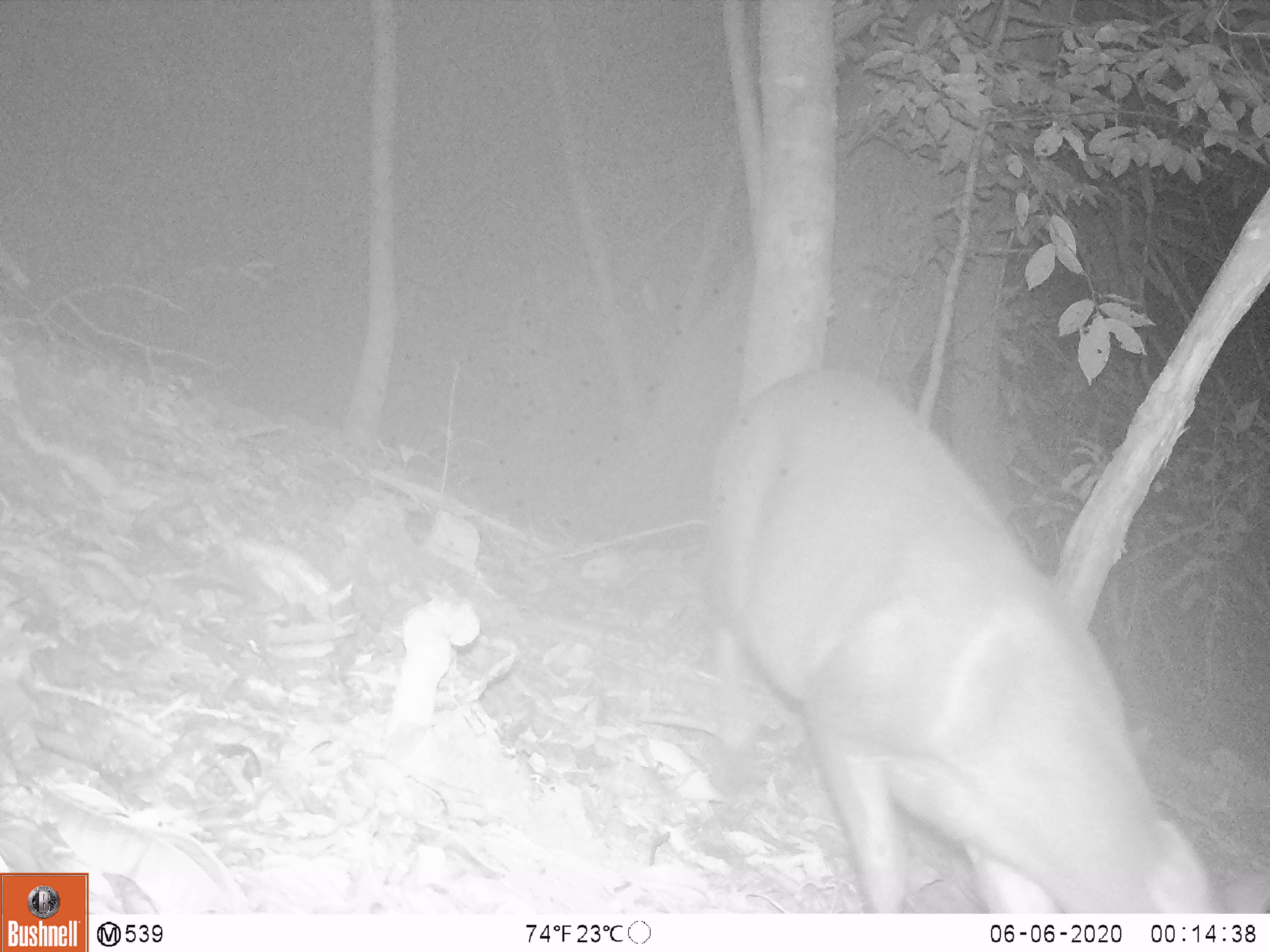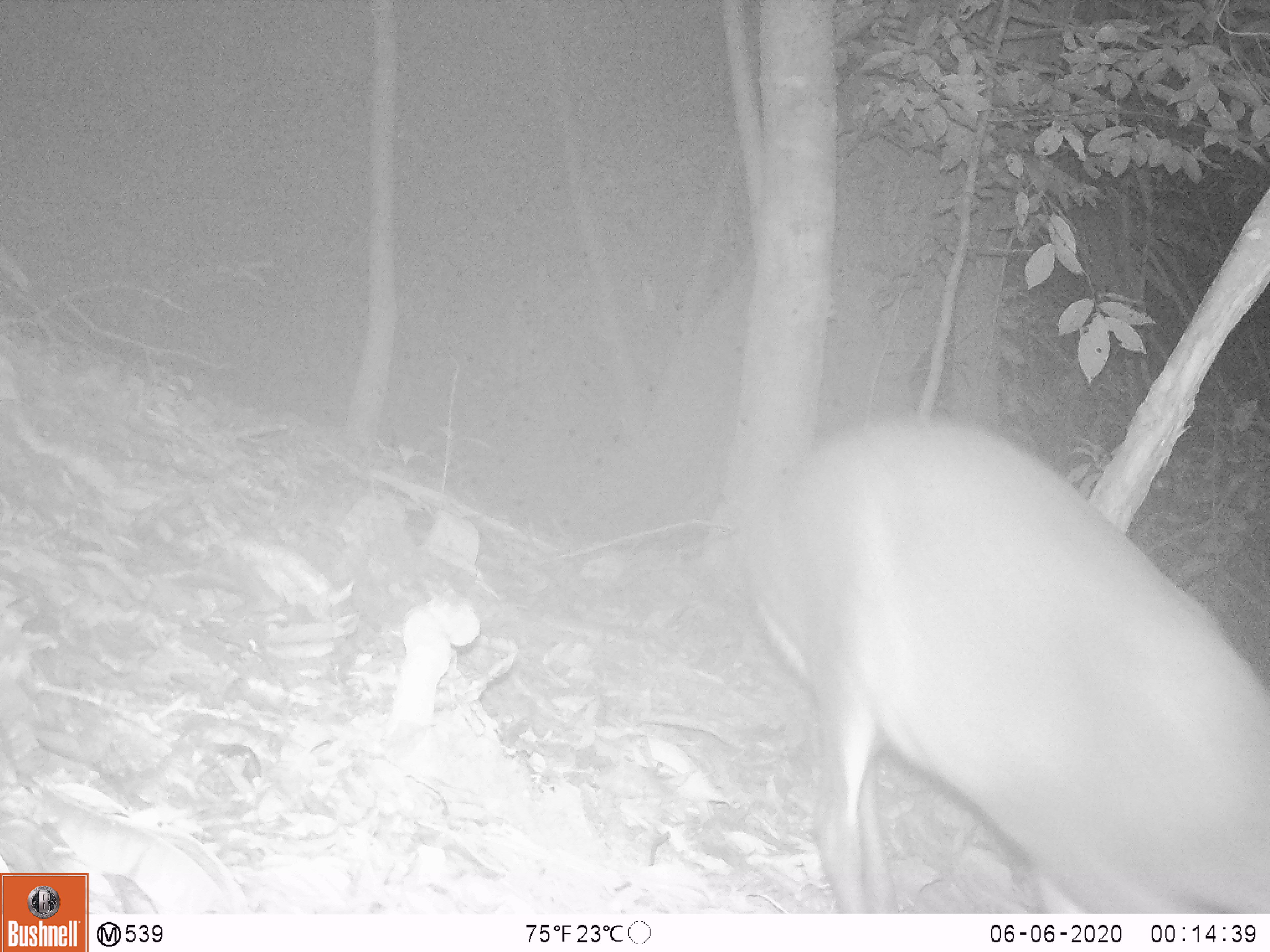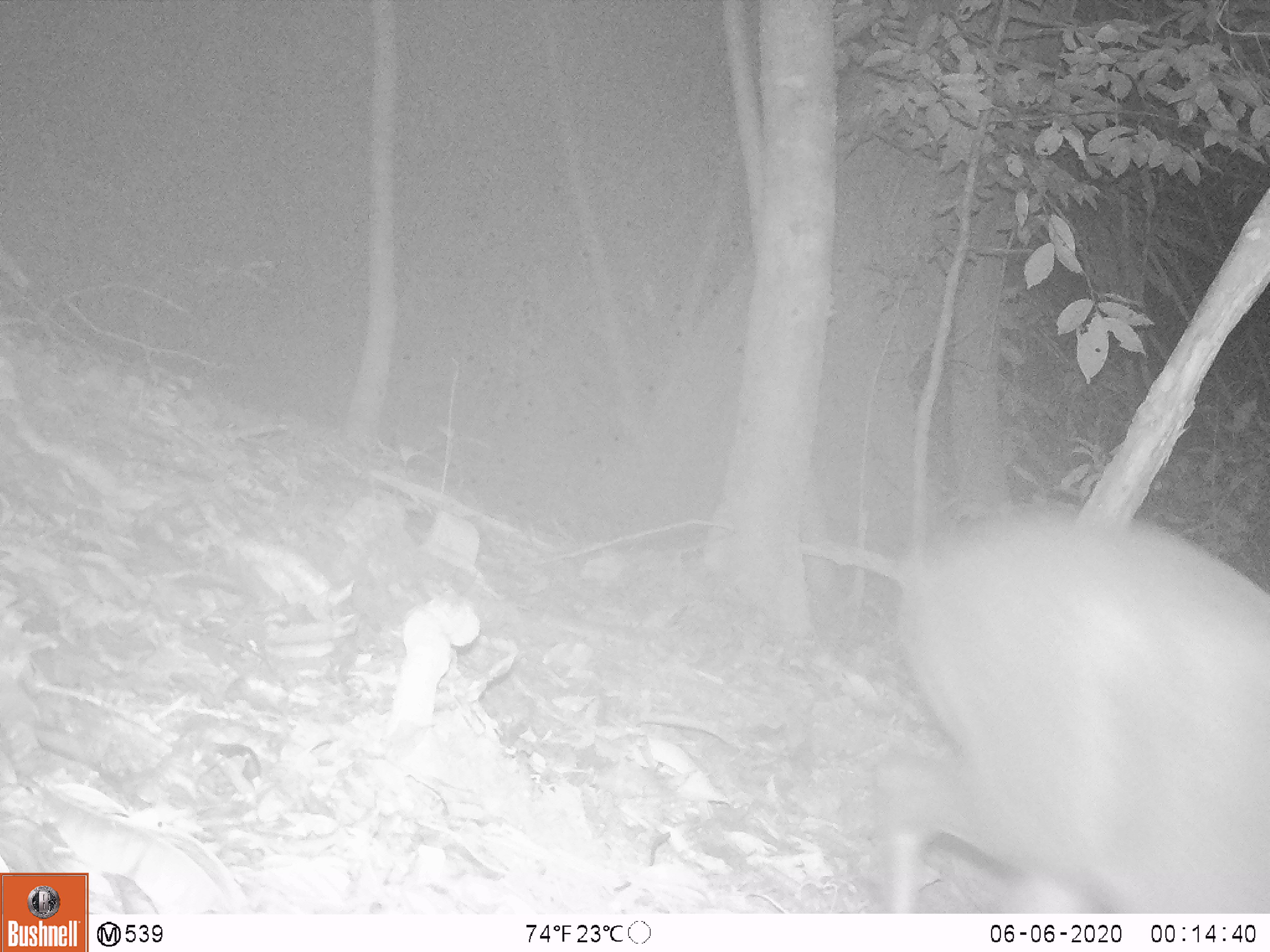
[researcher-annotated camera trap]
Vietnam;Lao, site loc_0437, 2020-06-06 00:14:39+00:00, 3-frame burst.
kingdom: Animalia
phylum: Chordata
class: Mammalia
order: Artiodactyla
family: Cervidae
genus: Muntiacus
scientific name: Muntiacus rooseveltorum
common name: roosevelt's muntjac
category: roosevelts muntjac group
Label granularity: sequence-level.